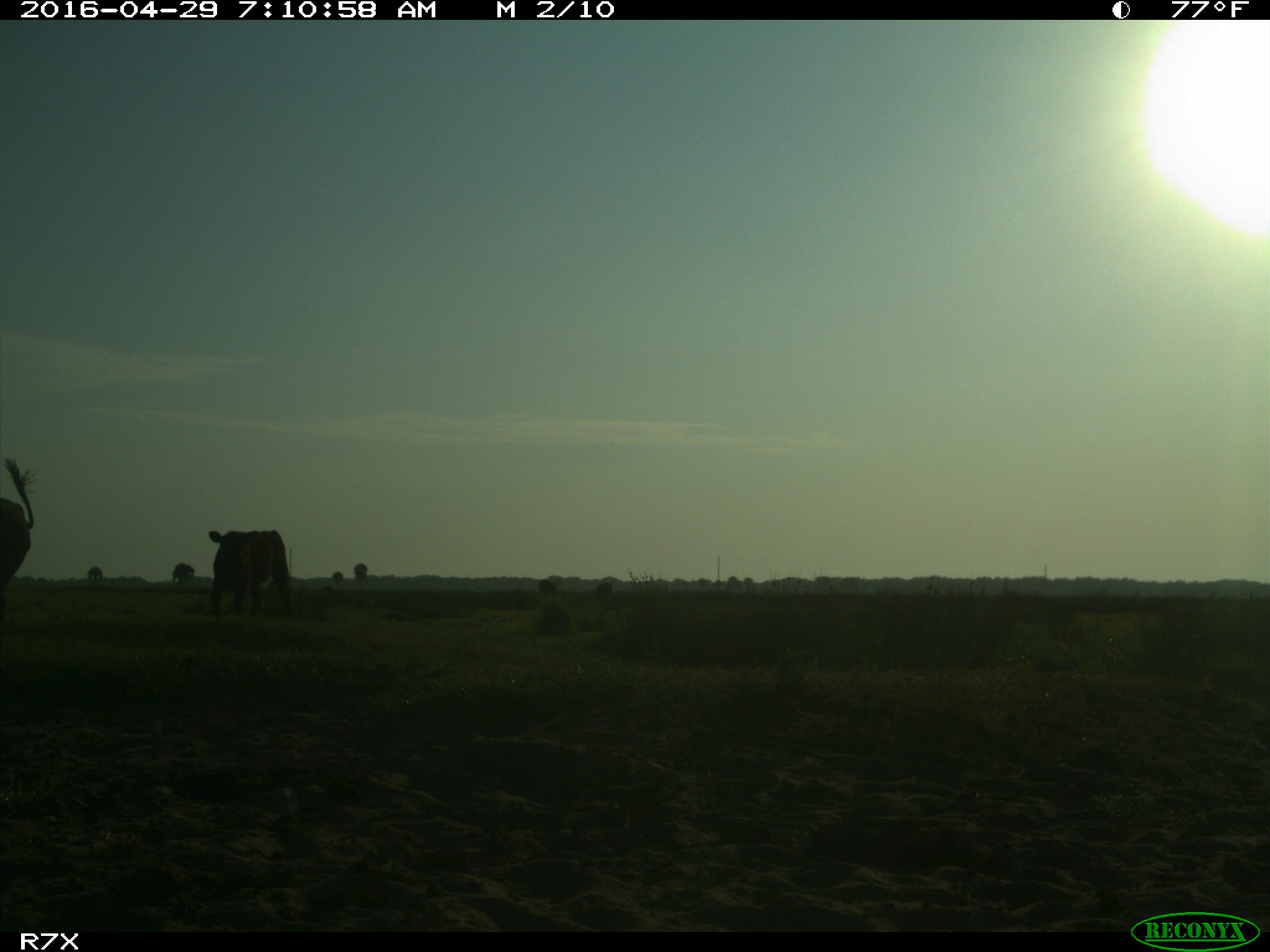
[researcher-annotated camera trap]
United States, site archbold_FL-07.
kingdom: Animalia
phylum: Chordata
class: Mammalia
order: Artiodactyla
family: Bovidae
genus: Bos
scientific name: Bos taurus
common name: domestic cow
Bos taurus (domestic cow).